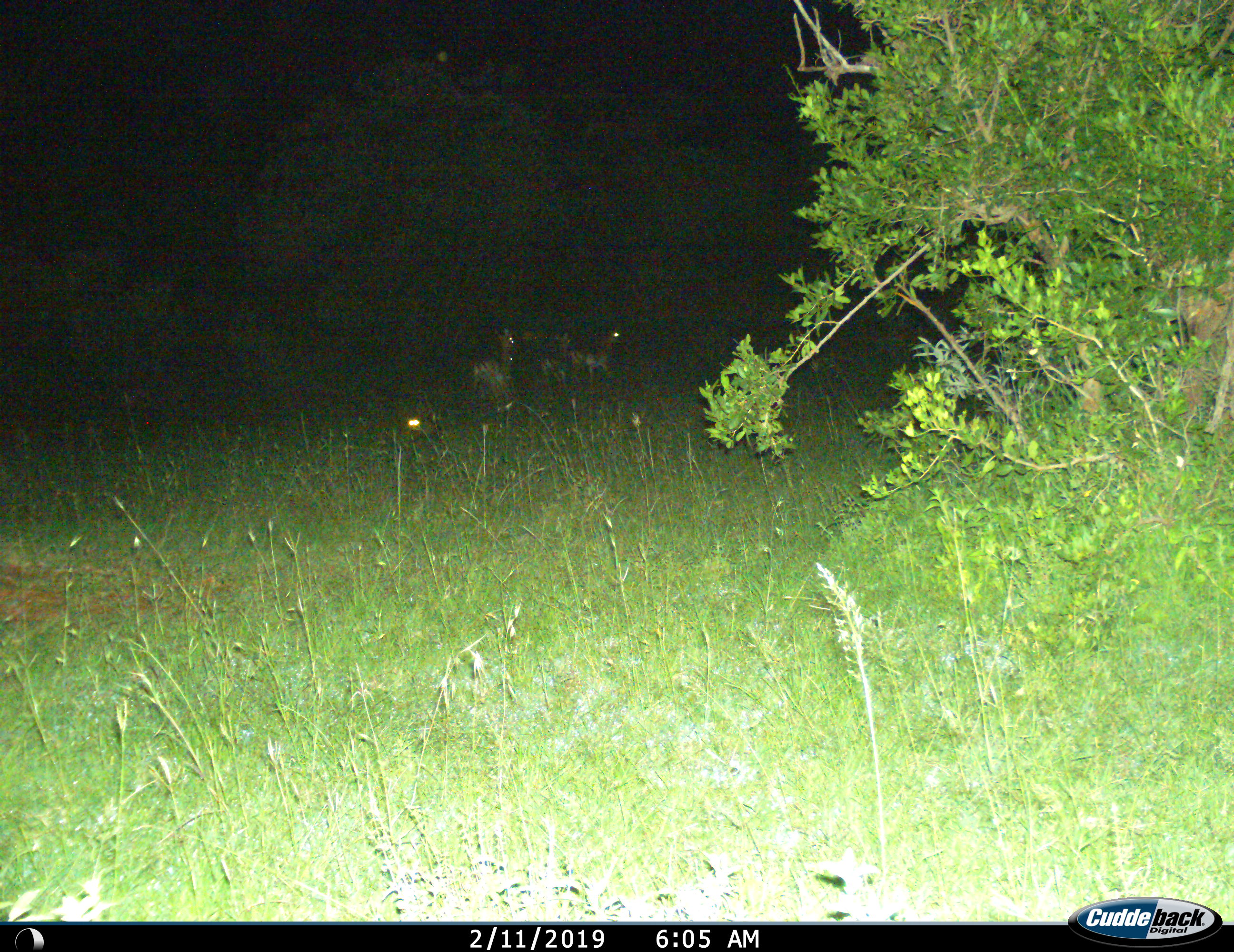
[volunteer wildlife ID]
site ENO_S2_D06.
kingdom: Animalia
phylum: Chordata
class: Mammalia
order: Artiodactyla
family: Bovidae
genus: Aepyceros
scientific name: Aepyceros melampus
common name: impala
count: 4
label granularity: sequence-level